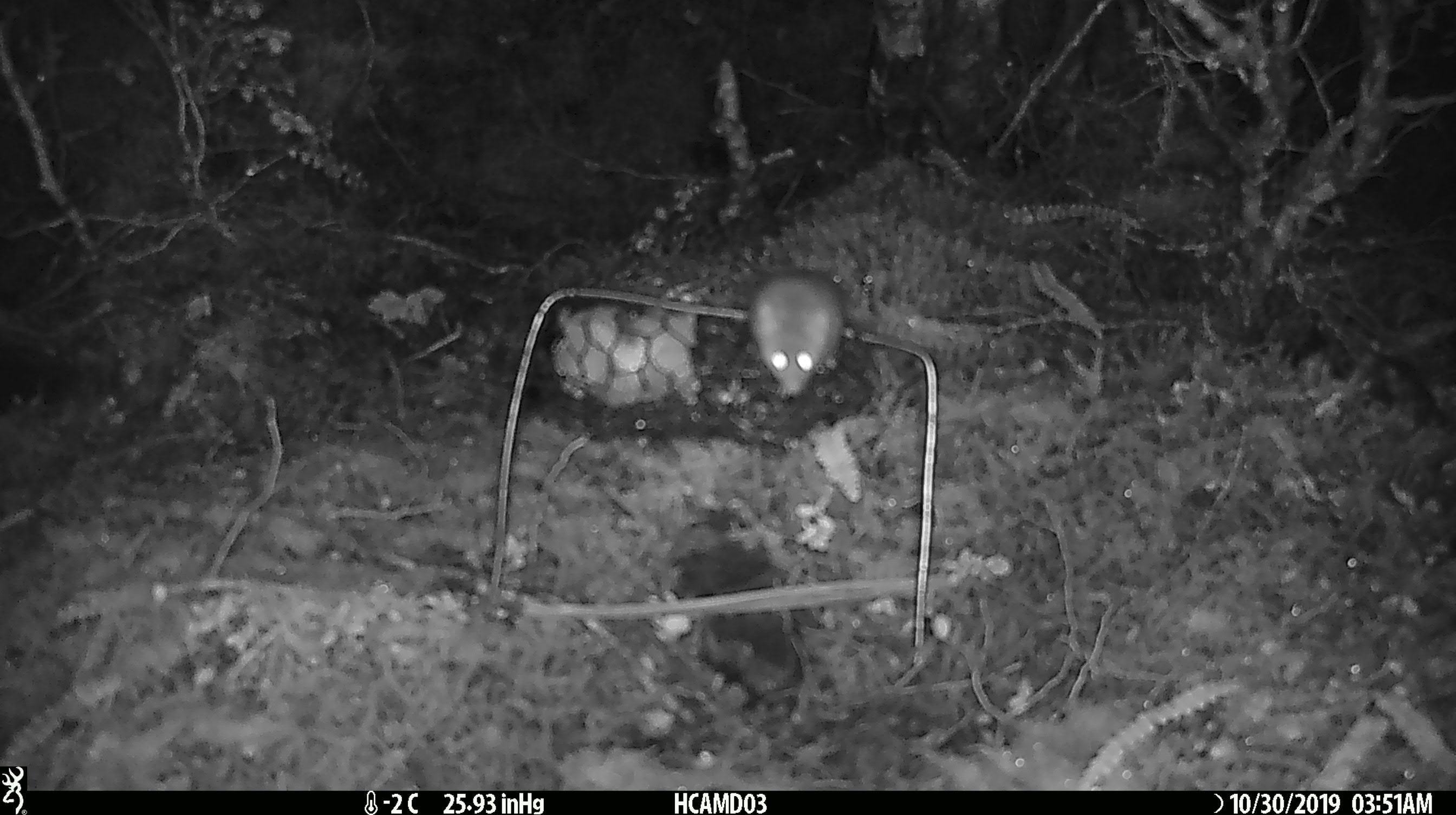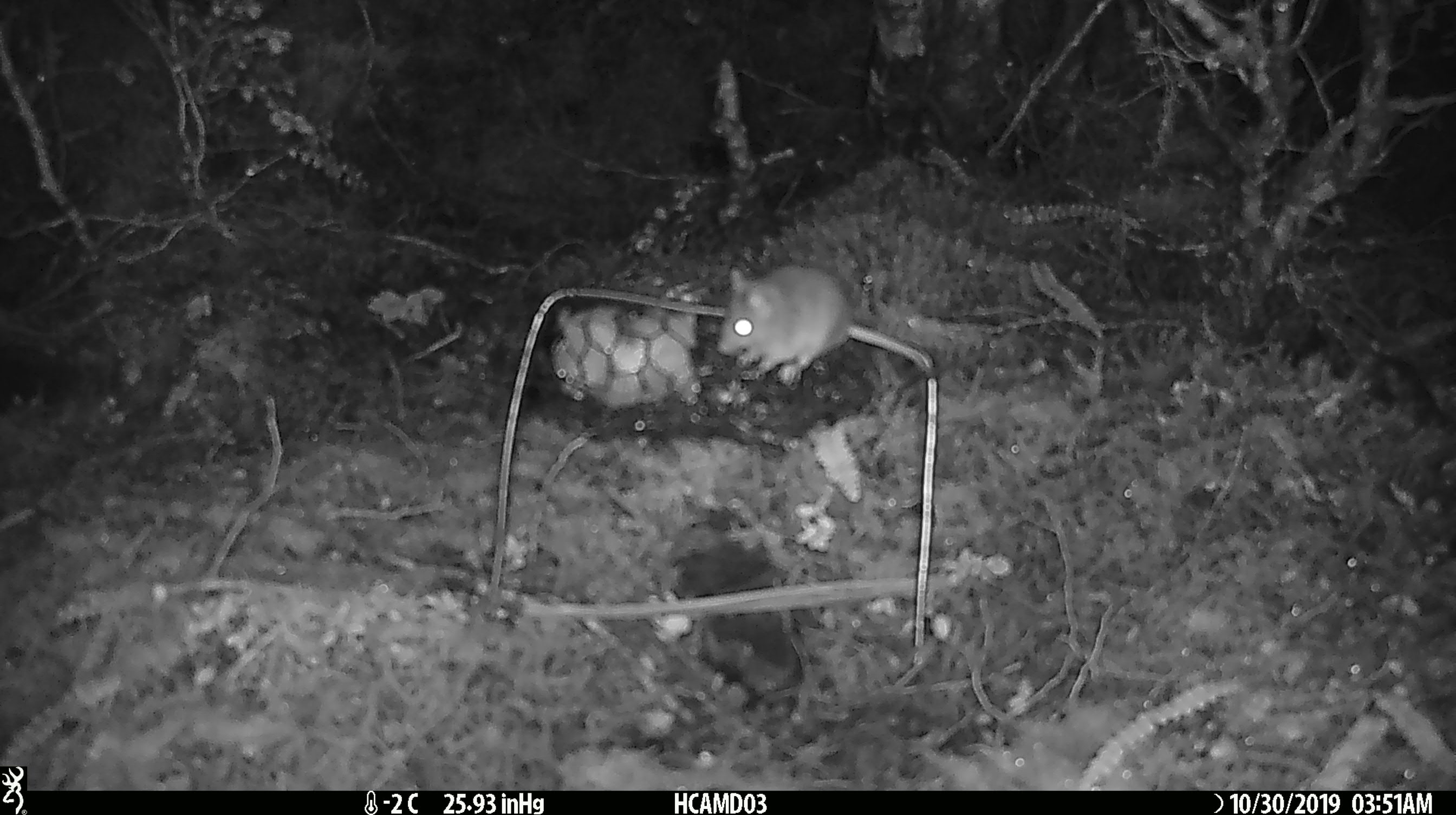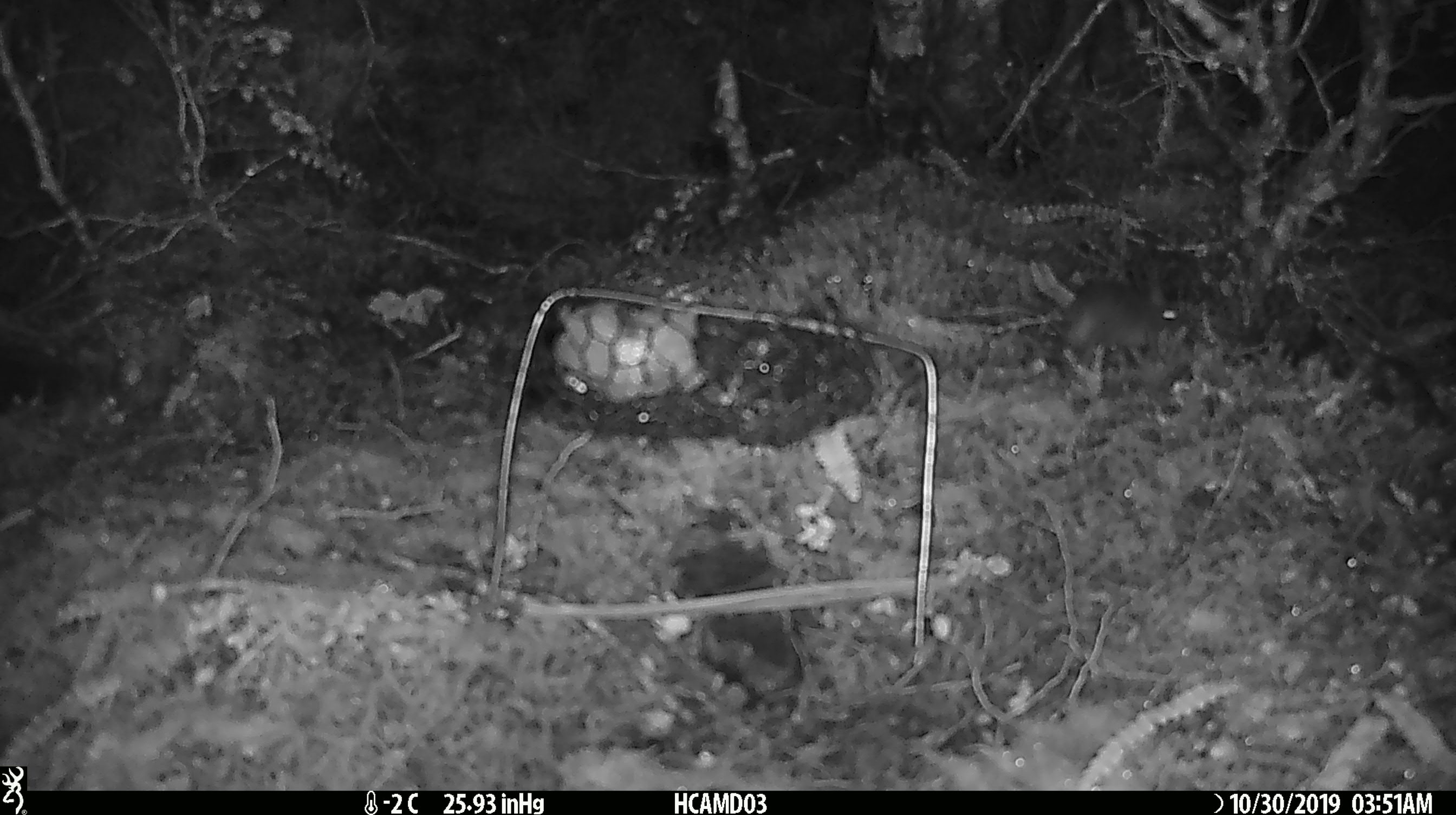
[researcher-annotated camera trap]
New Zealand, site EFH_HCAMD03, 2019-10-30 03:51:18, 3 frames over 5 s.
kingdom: Animalia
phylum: Chordata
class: Mammalia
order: Rodentia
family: Muridae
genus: Mus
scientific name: Mus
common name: mouse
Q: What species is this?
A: Mouse (Mus).